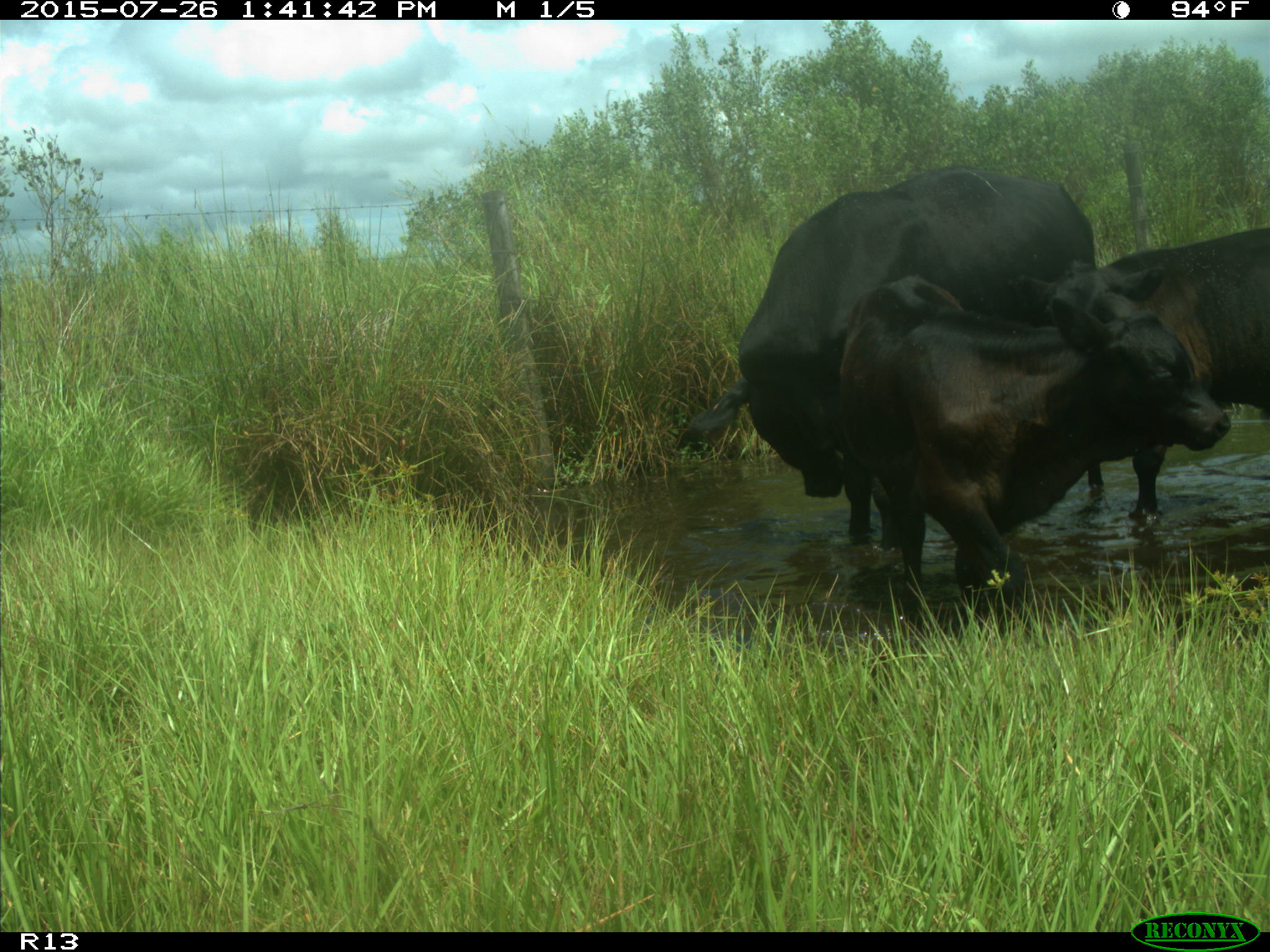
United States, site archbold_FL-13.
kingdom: Animalia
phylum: Chordata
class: Mammalia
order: Artiodactyla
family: Bovidae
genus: Bos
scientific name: Bos taurus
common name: domestic cow